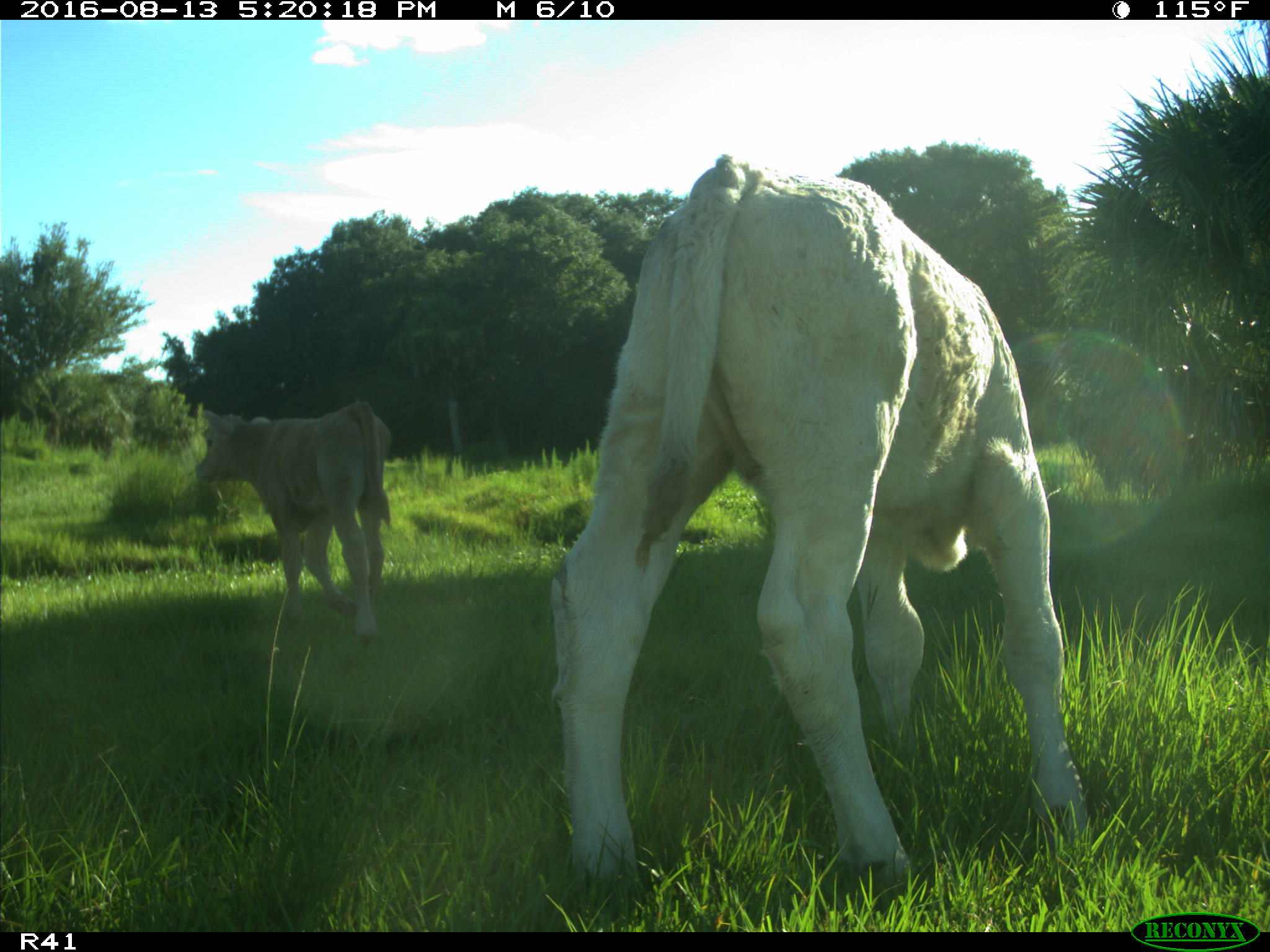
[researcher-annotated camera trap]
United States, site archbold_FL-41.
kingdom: Animalia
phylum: Chordata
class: Mammalia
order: Artiodactyla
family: Bovidae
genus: Bos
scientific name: Bos taurus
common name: domestic cow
Bos taurus (domestic cow).